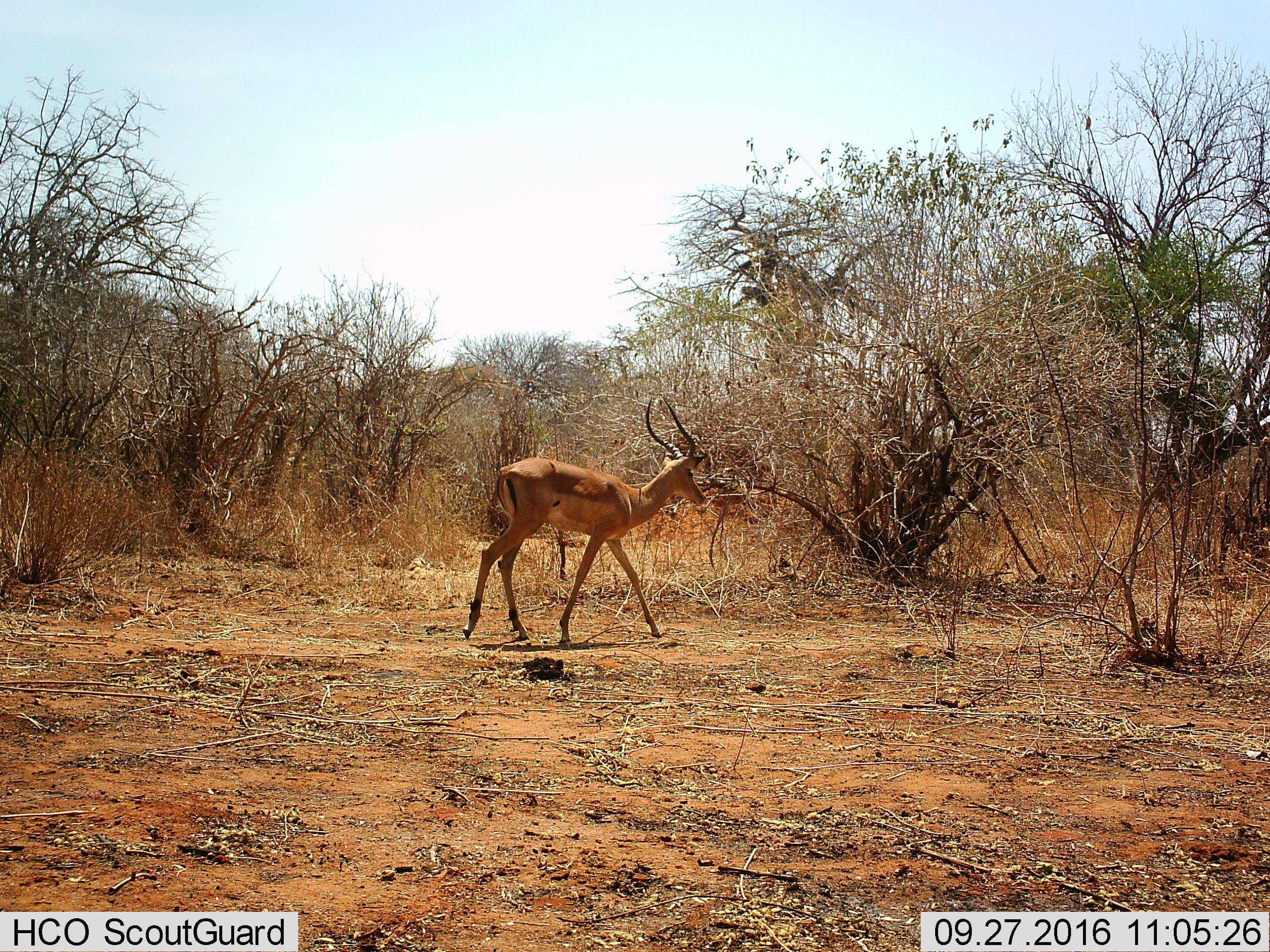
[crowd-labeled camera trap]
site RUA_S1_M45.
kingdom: Animalia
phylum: Chordata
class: Mammalia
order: Artiodactyla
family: Bovidae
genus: Aepyceros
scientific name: Aepyceros melampus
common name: impala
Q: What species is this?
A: Impala (Aepyceros melampus).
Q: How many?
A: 1.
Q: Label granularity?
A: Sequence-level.